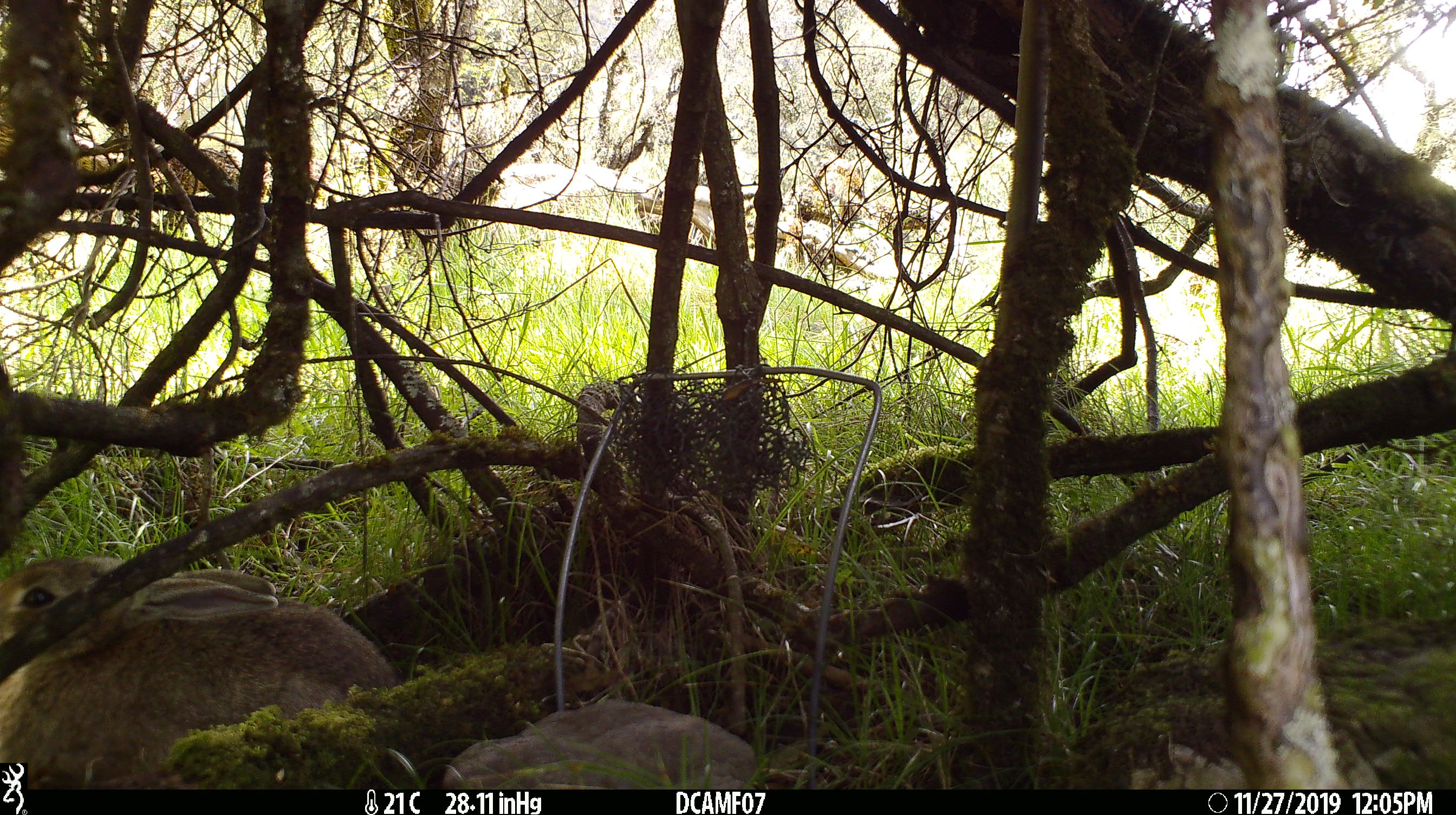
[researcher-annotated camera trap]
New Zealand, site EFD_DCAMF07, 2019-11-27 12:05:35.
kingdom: Animalia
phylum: Chordata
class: Mammalia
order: Lagomorpha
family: Leporidae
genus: Oryctolagus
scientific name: Oryctolagus cuniculus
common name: european rabbit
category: rabbit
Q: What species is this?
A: Rabbit (european rabbit) (Oryctolagus cuniculus).